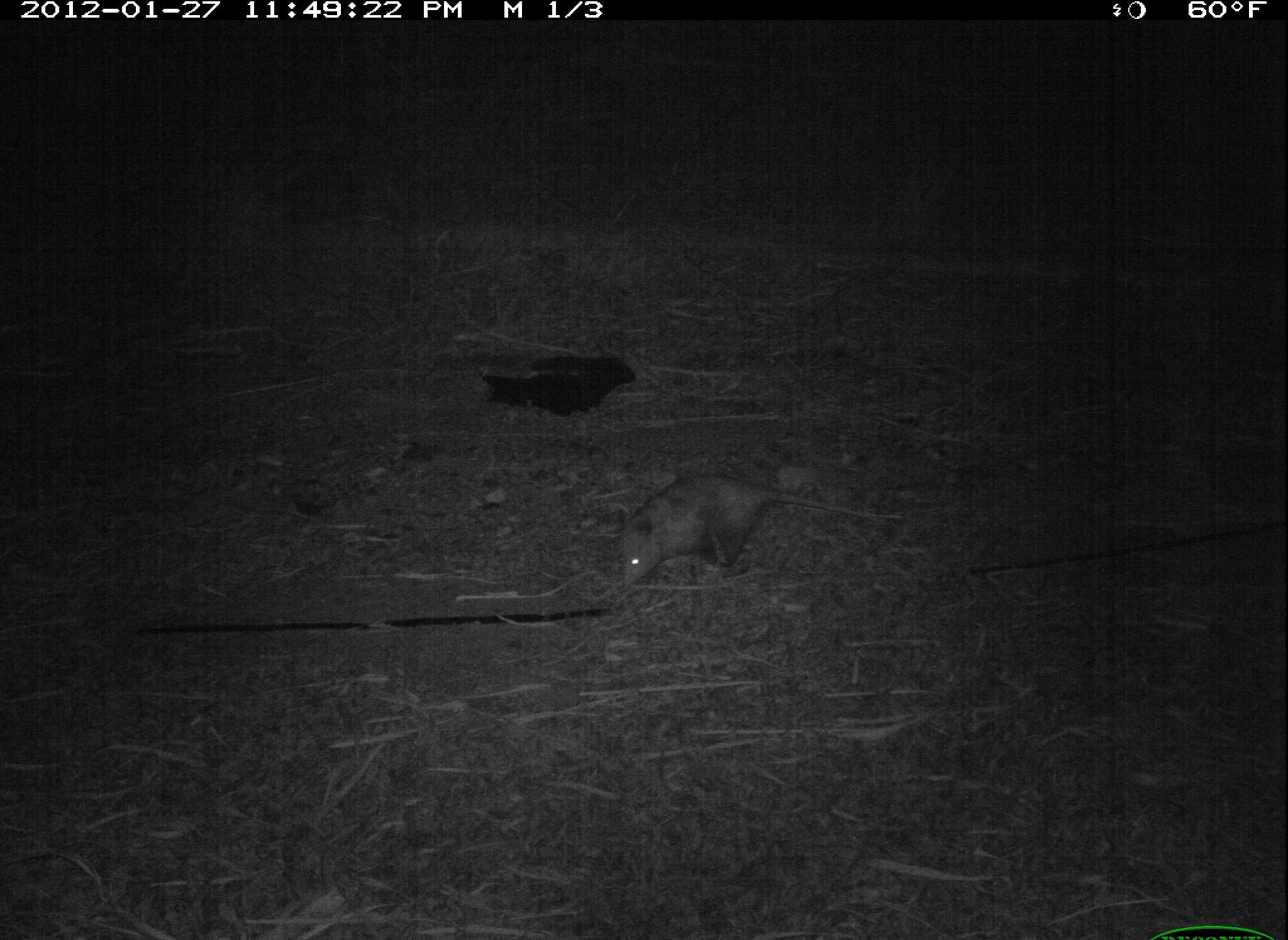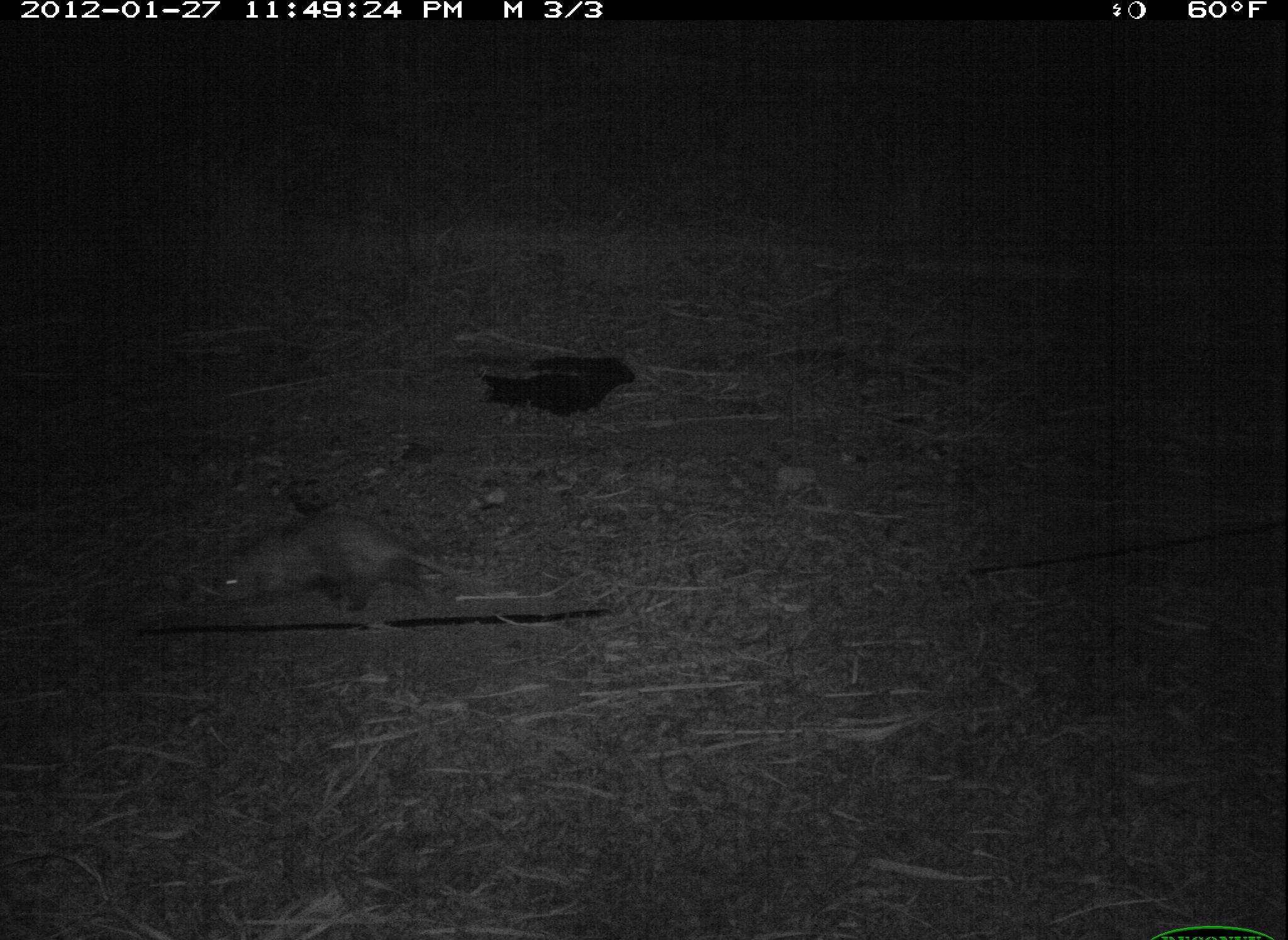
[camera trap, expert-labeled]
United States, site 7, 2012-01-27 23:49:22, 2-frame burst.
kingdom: Animalia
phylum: Chordata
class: Mammalia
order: Didelphimorphia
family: Didelphidae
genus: Didelphis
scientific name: Didelphis virginiana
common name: virginia opossum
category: opossum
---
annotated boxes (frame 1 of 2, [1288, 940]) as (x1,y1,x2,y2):
opossum: (588,453,904,604)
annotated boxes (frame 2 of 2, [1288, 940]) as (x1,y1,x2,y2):
opossum: (198,503,515,631)